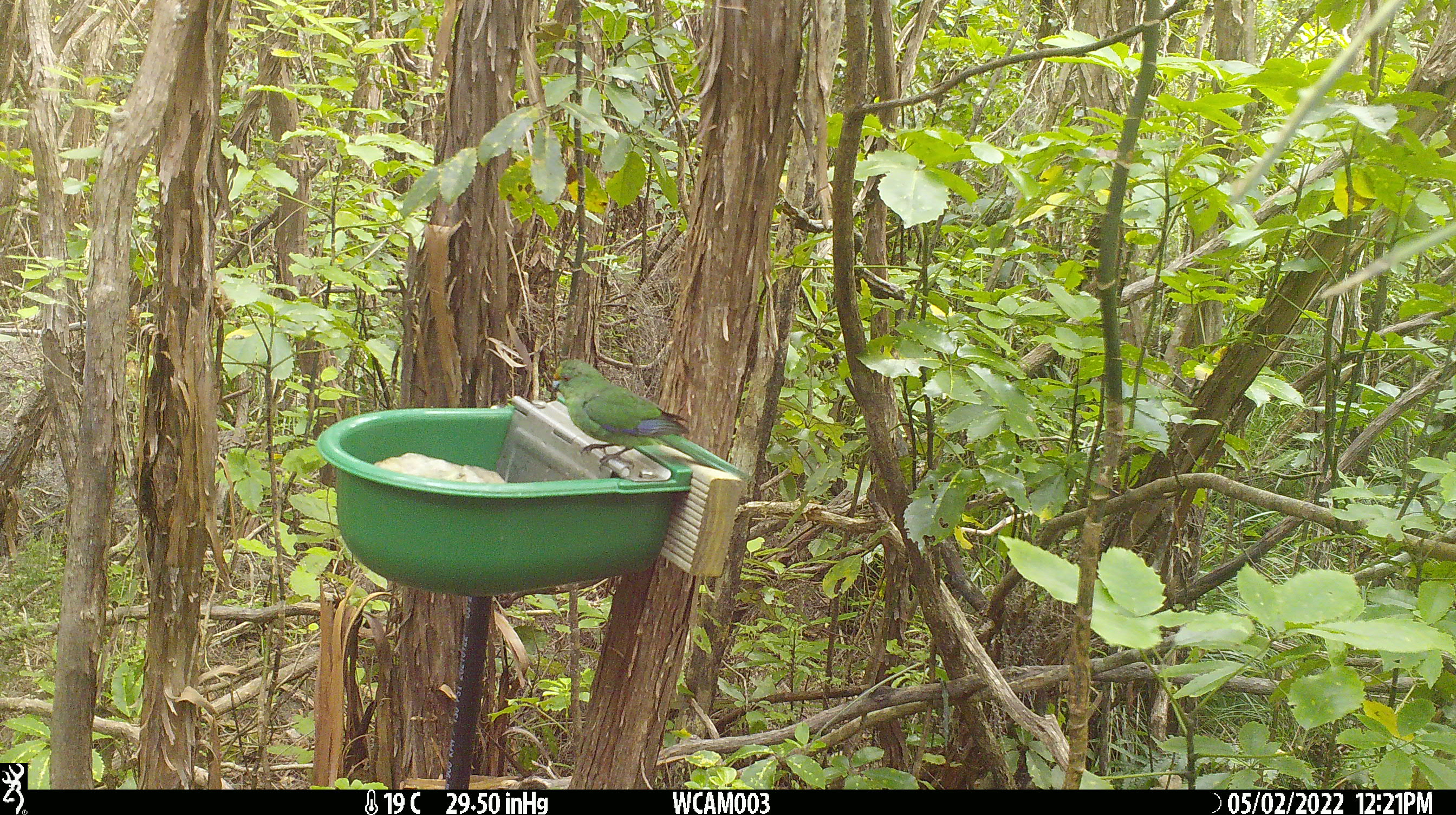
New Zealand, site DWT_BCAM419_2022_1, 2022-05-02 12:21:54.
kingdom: Animalia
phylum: Chordata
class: Aves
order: Psittaciformes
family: Psittaculidae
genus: Cyanoramphus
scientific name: Cyanoramphus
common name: parakeet